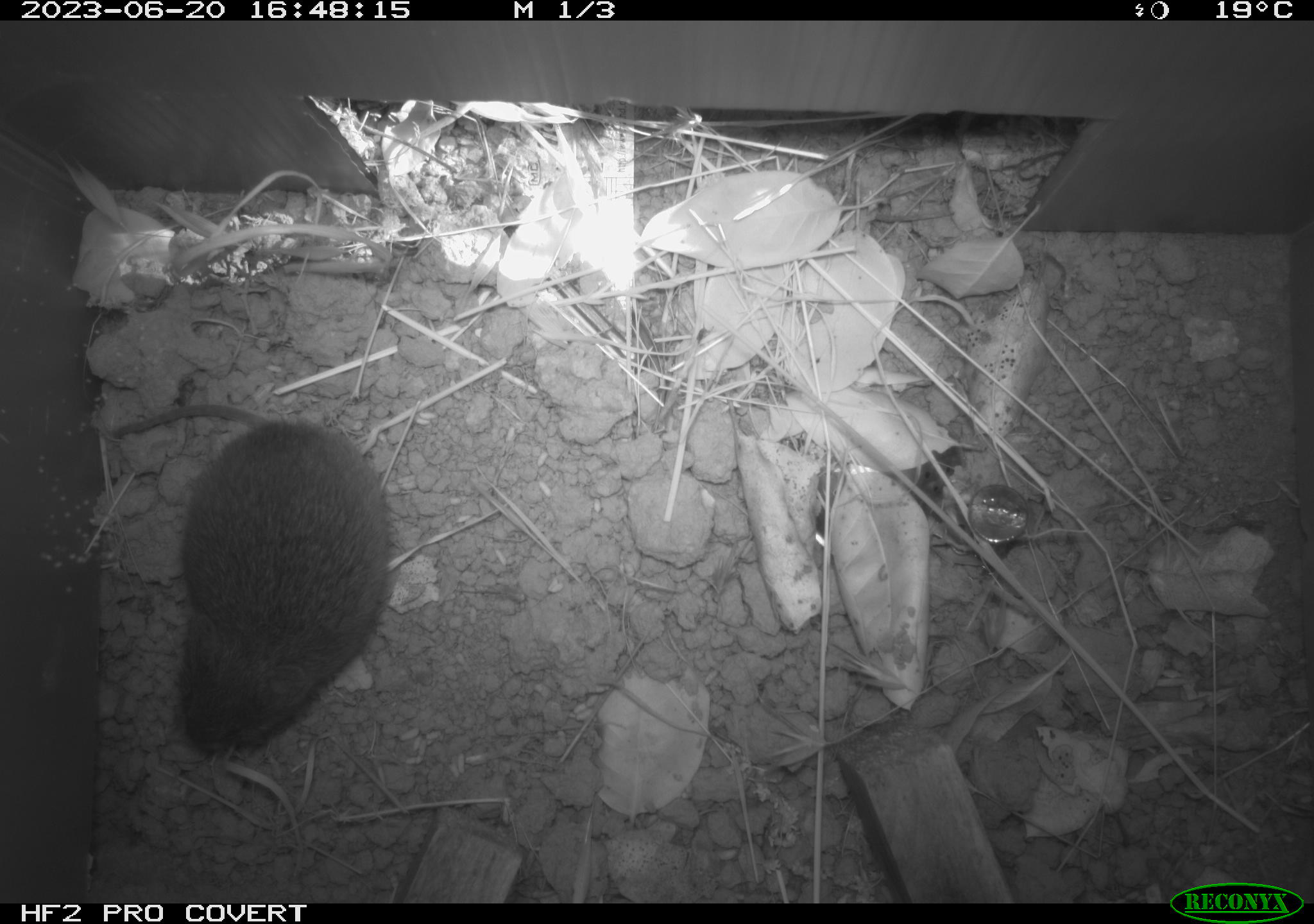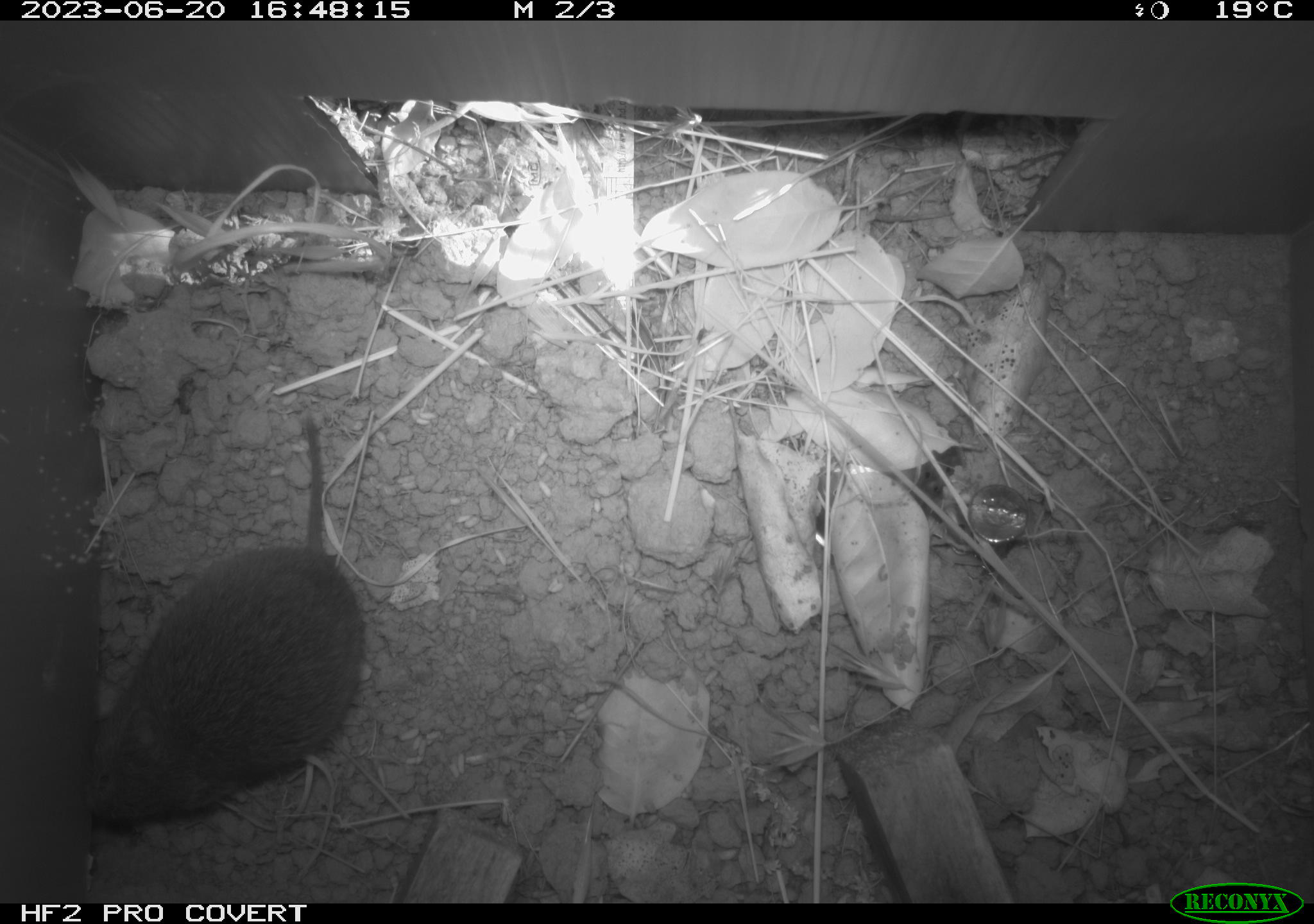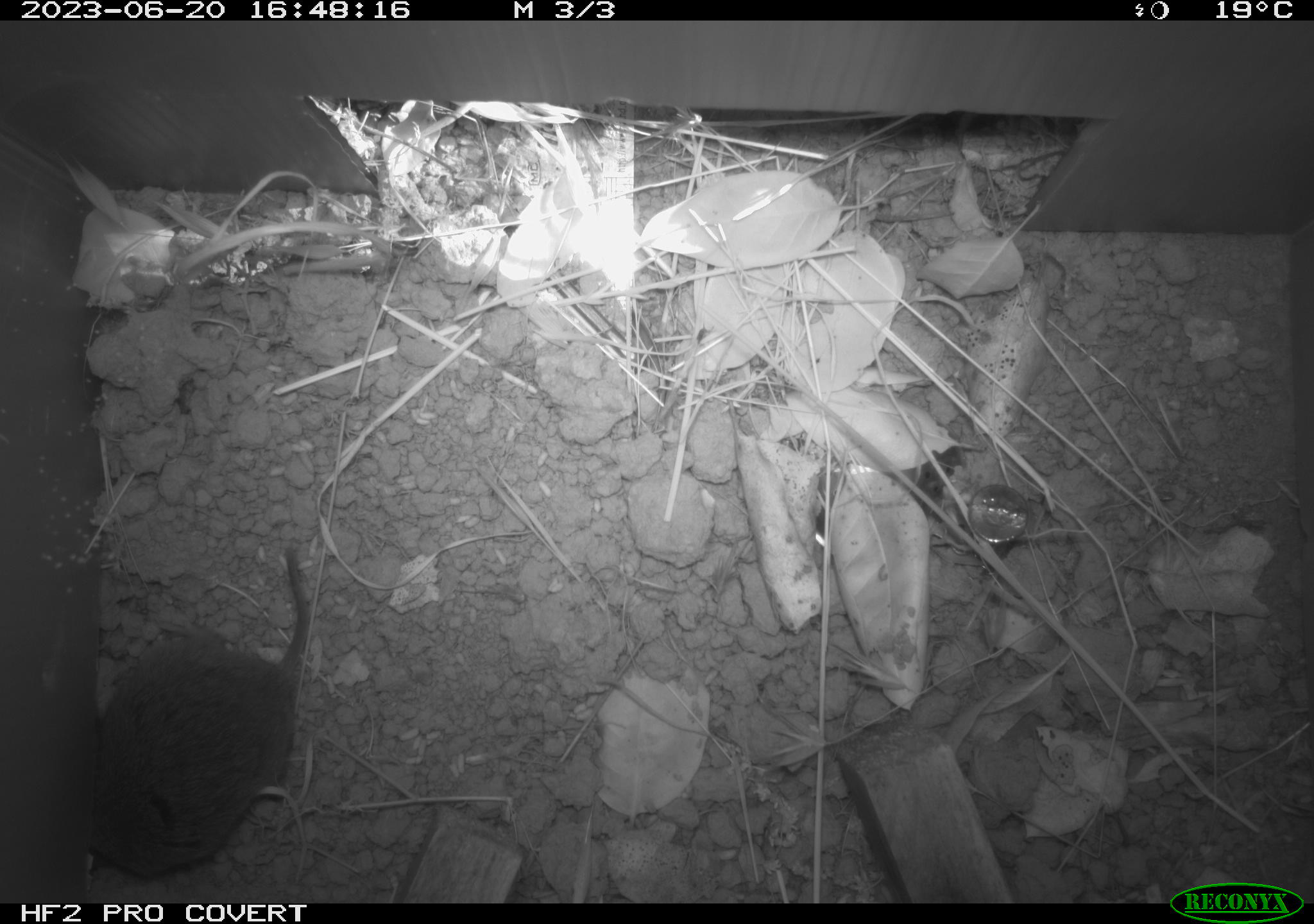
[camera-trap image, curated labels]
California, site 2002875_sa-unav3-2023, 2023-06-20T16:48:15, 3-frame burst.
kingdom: Animalia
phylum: Chordata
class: Mammalia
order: Rodentia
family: Cricetidae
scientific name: Arvicolinae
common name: voles, lemmings, and muskrats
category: arvicolinae subfamily